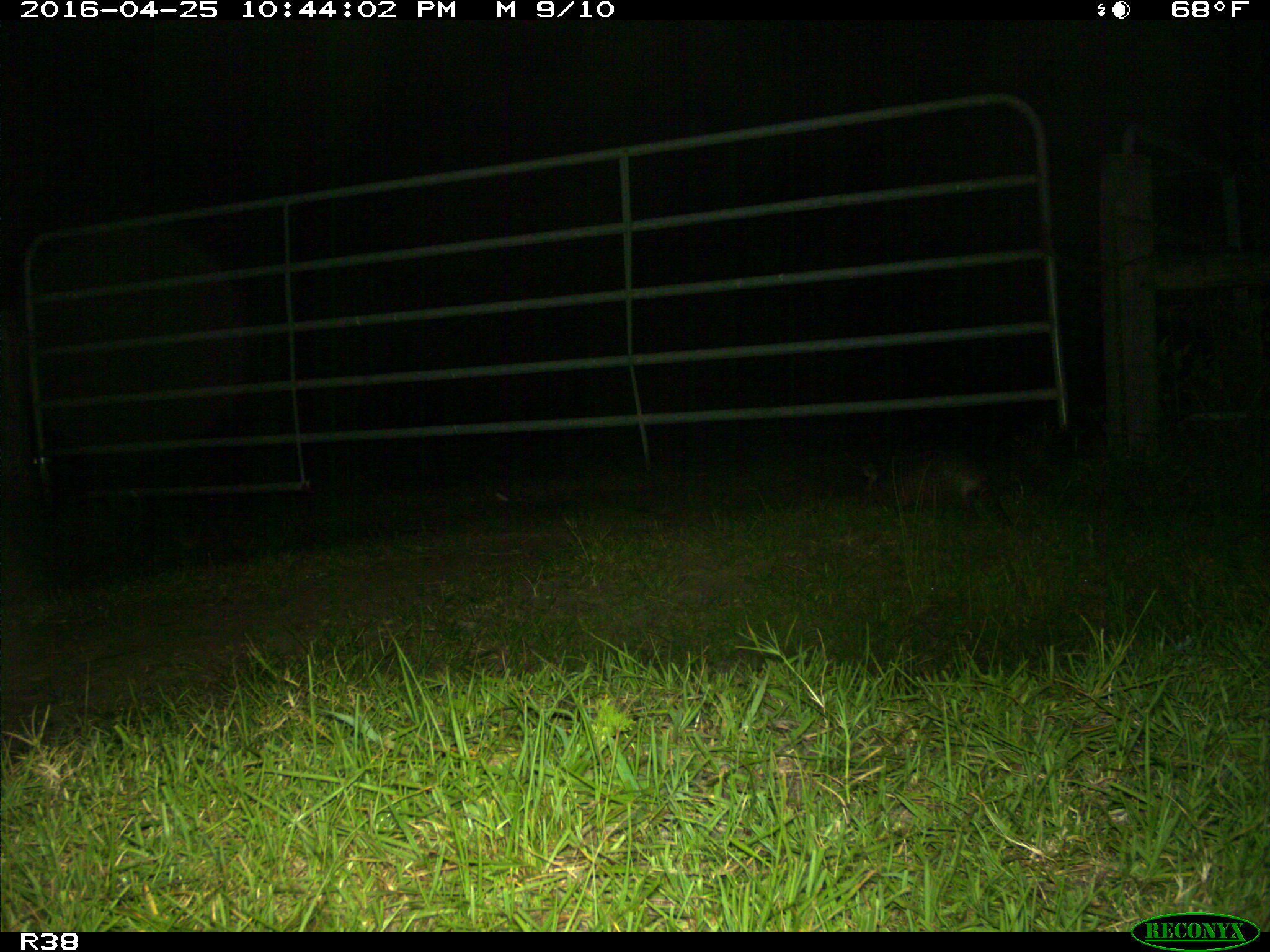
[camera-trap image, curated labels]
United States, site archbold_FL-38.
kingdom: Animalia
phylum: Chordata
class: Mammalia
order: Cingulata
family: Dasypodidae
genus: Dasypus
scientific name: Dasypus novemcinctus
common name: nine-banded armadillo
Dasypus novemcinctus (nine-banded armadillo).